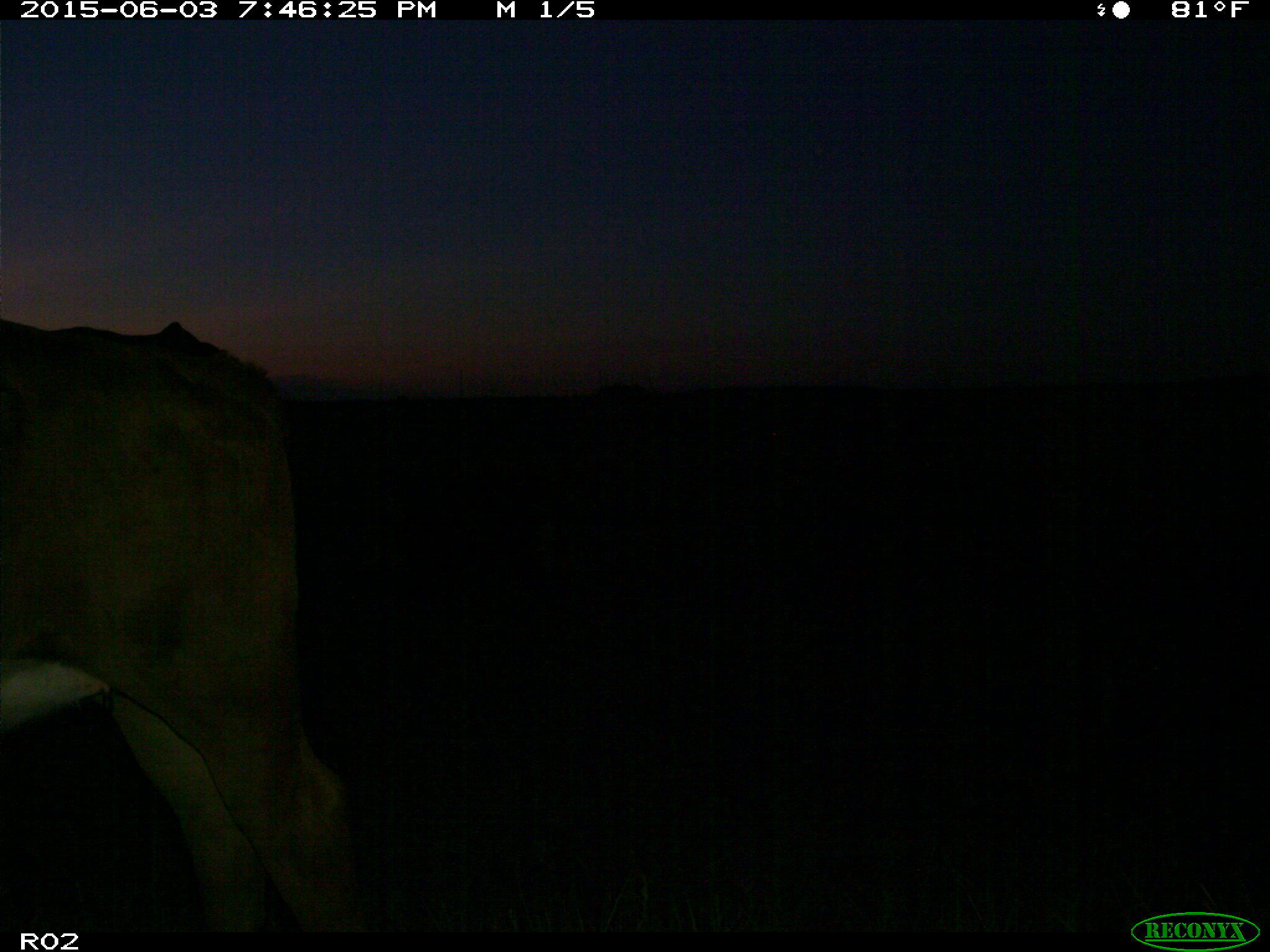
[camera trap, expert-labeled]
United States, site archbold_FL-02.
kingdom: Animalia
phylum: Chordata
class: Mammalia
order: Artiodactyla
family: Bovidae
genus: Bos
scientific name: Bos taurus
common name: domestic cow